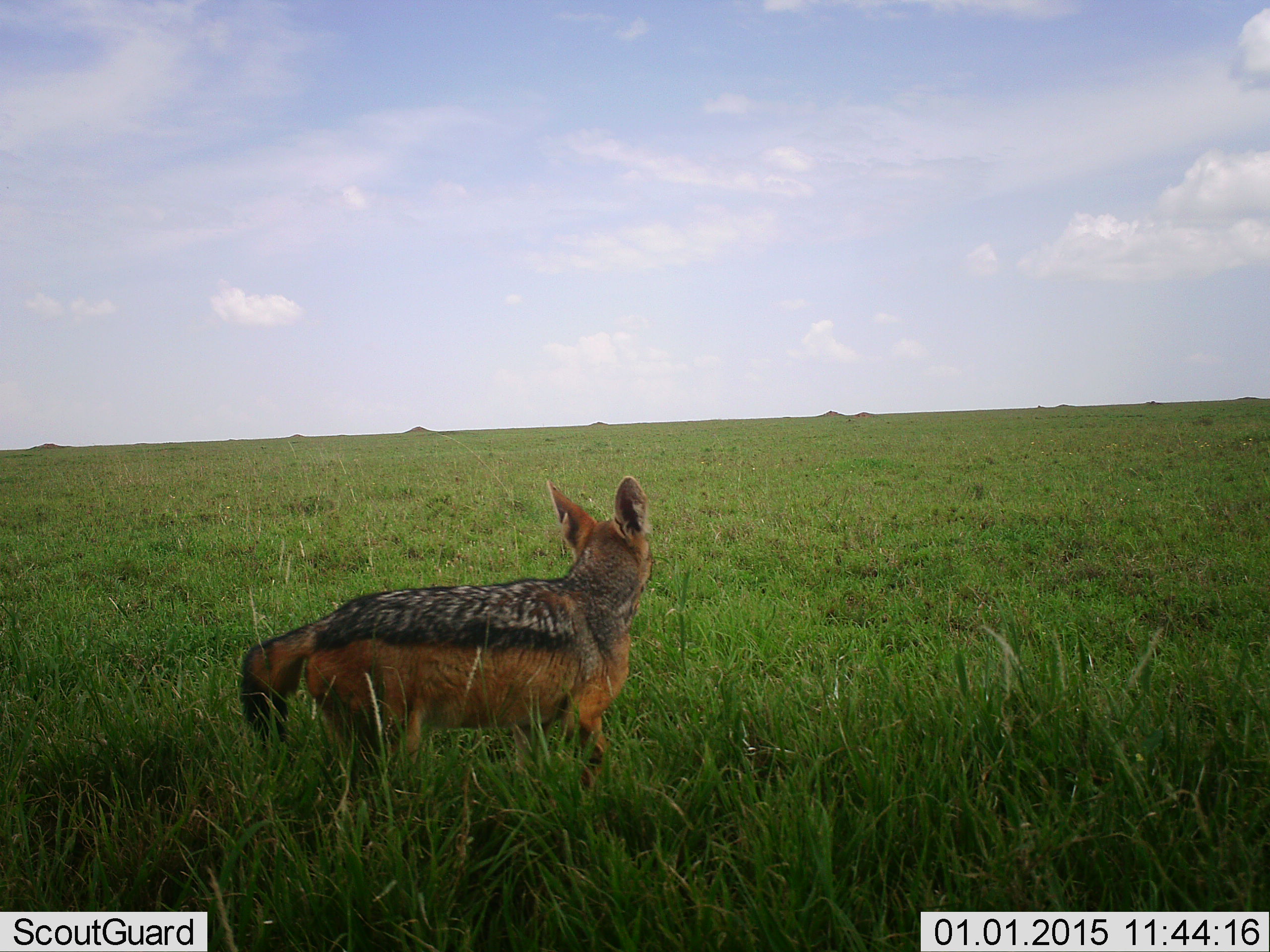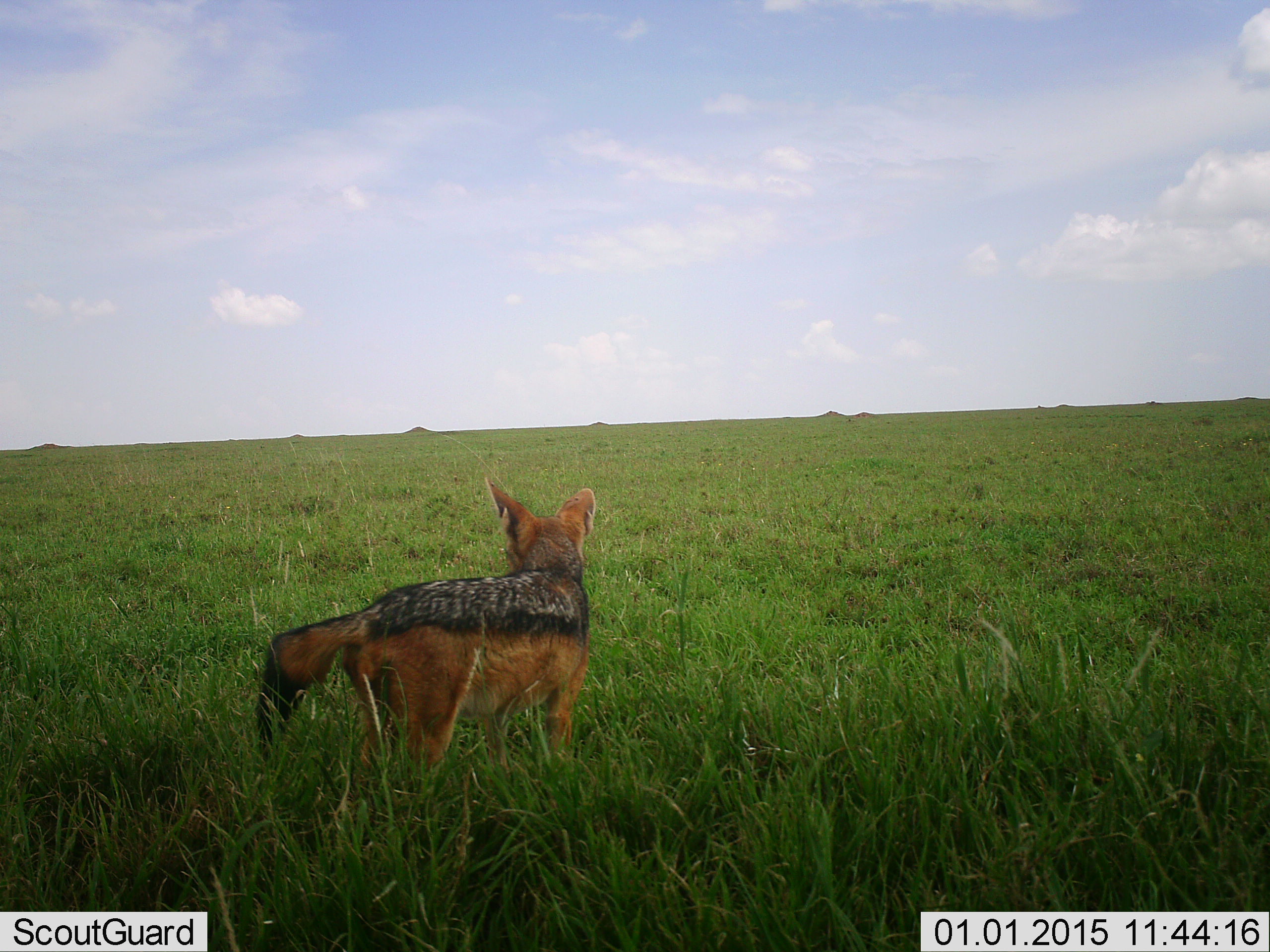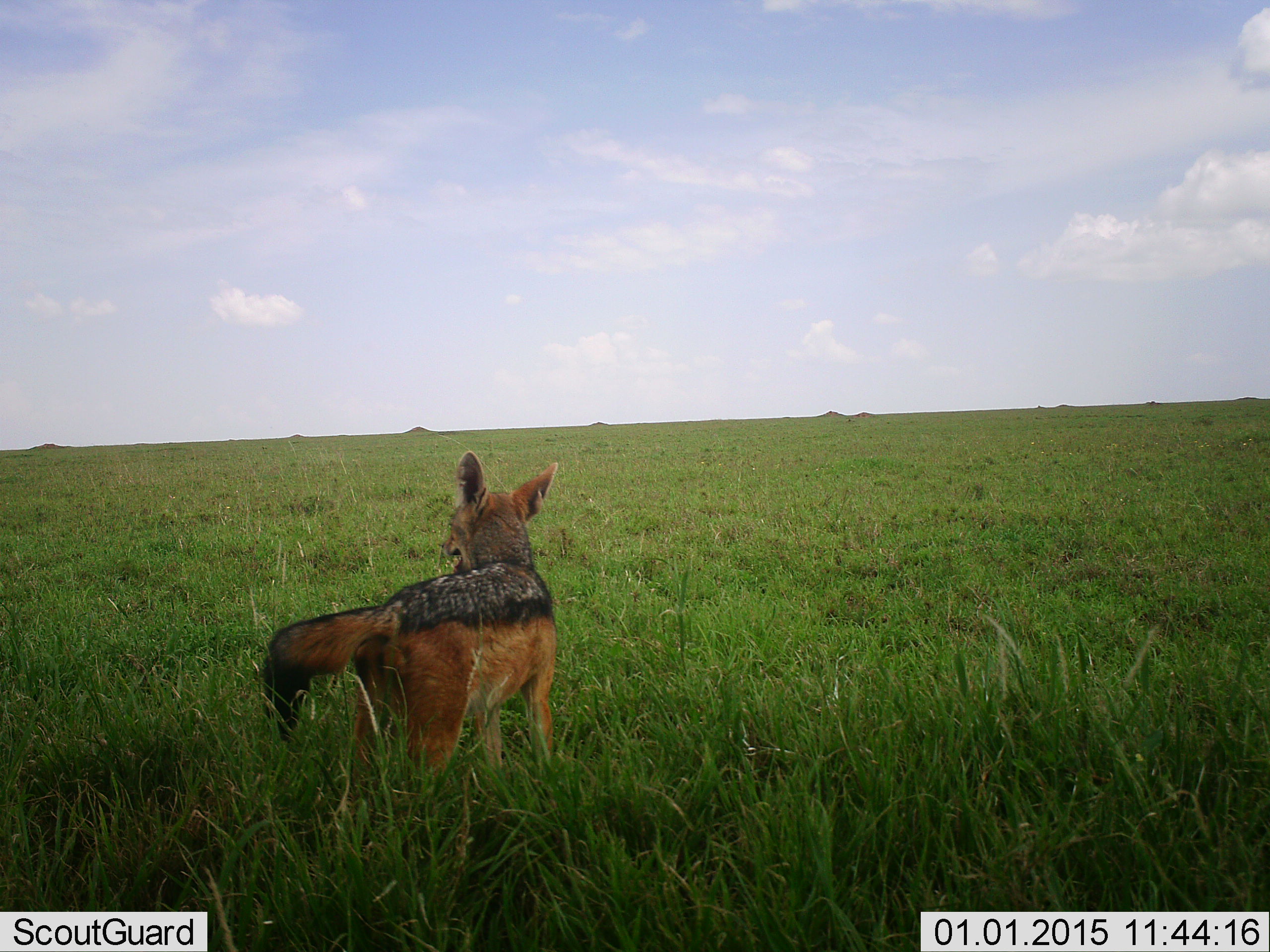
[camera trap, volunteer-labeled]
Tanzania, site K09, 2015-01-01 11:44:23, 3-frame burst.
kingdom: Animalia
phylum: Chordata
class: Mammalia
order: Carnivora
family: Canidae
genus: Lupulella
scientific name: Lupulella mesomelas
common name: black-backed jackal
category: jackal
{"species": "jackal (black-backed jackal) (Lupulella mesomelas)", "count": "1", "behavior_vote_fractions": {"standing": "80%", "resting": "0%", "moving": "20%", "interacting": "0%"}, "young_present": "0%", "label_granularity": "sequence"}